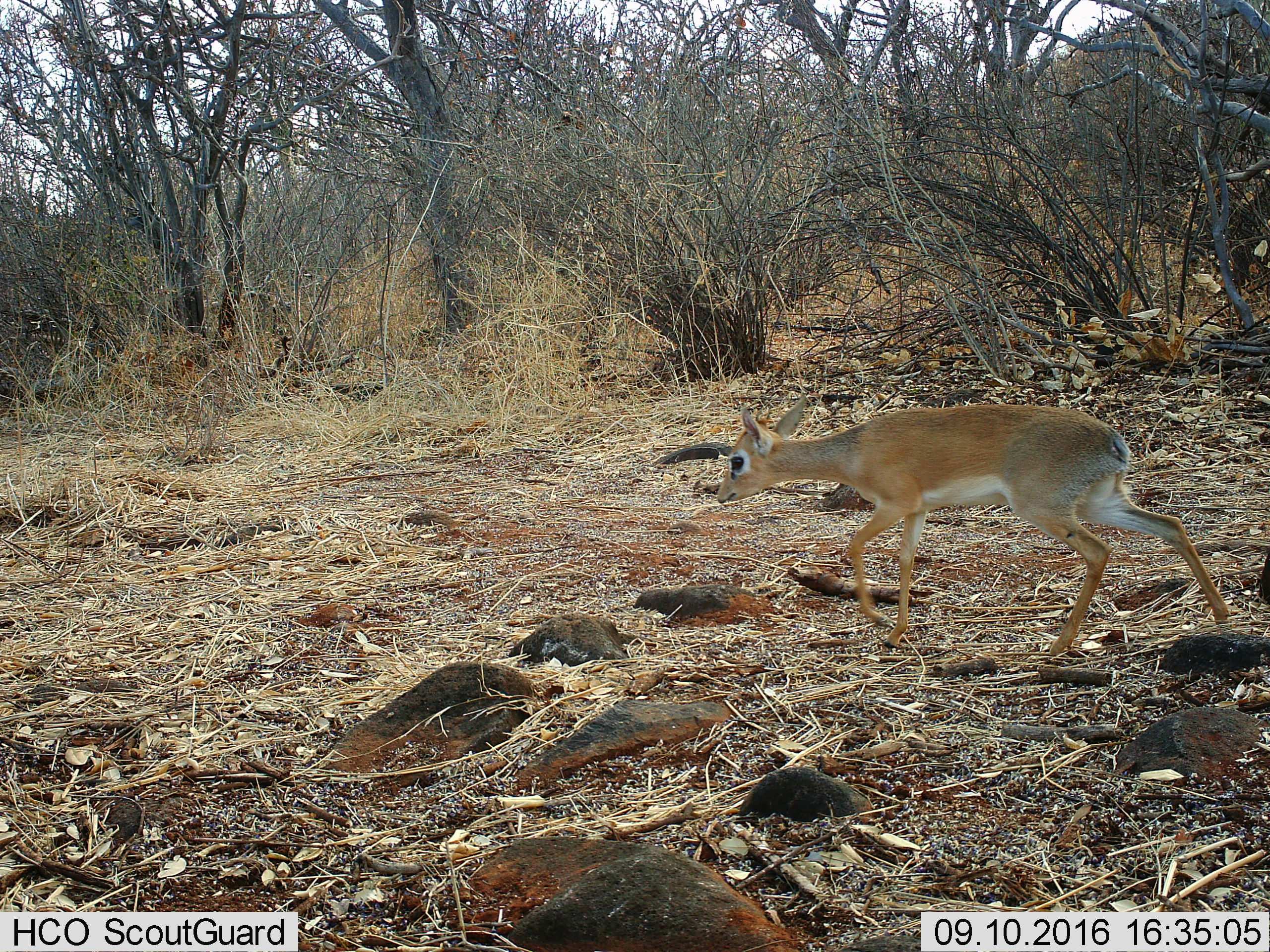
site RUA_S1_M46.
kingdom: Animalia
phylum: Chordata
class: Mammalia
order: Artiodactyla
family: Bovidae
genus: Madoqua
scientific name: Madoqua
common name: dik-dik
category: dikdik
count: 1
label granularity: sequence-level